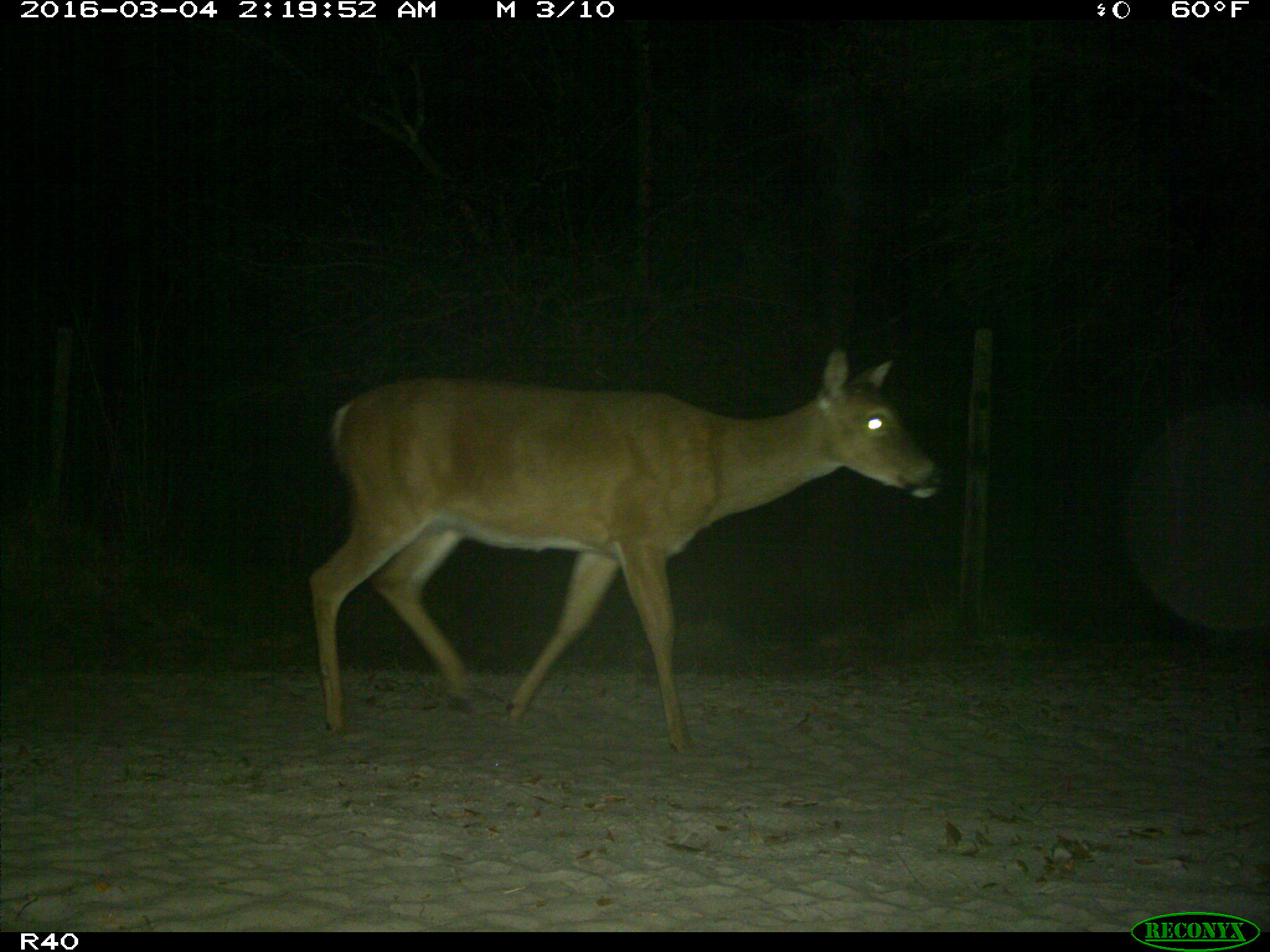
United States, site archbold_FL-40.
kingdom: Animalia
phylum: Chordata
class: Mammalia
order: Artiodactyla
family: Cervidae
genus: Odocoileus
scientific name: Odocoileus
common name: deer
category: unidentified deer